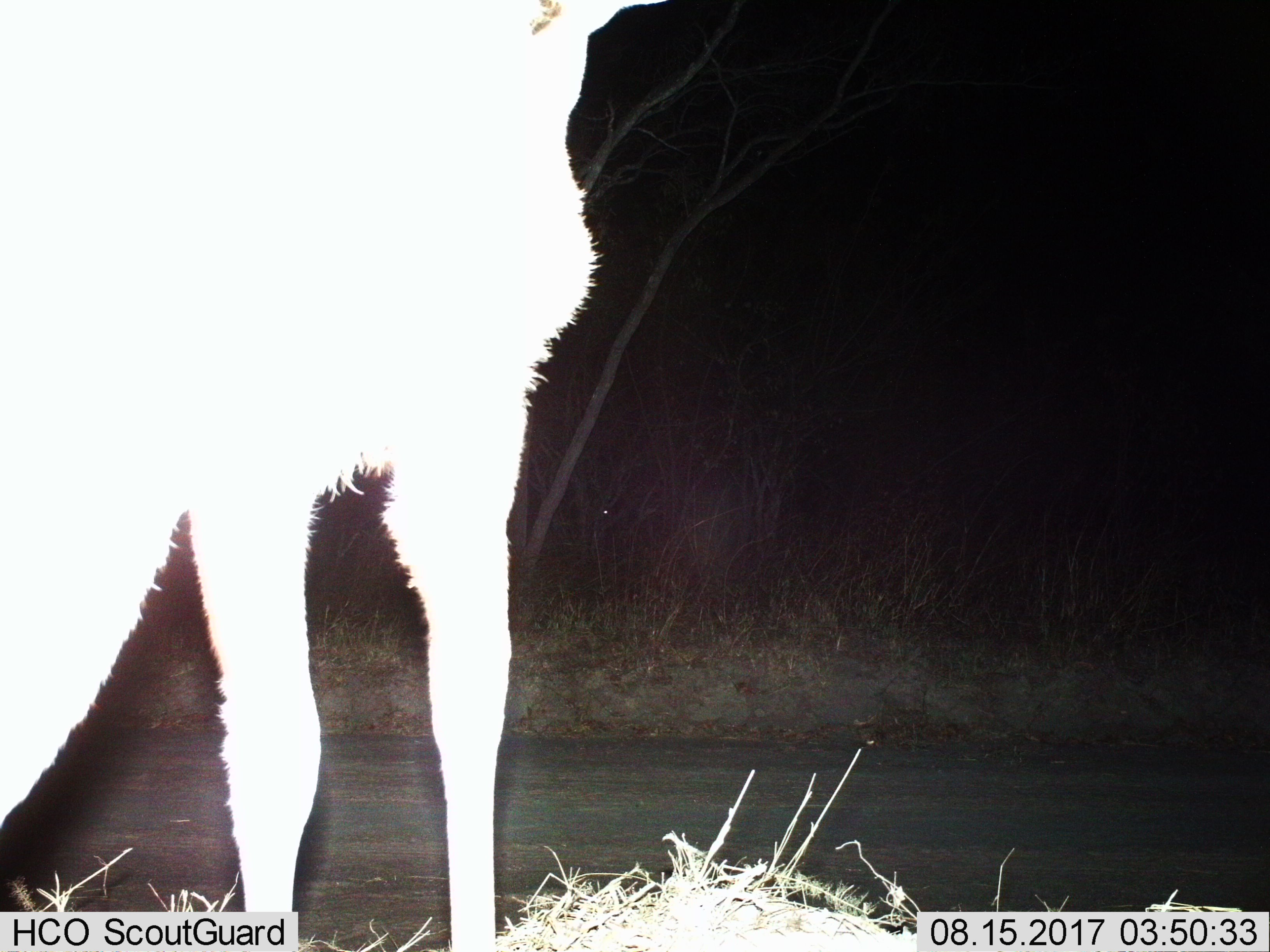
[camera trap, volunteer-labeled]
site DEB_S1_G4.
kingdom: Animalia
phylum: Chordata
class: Mammalia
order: Artiodactyla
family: Bovidae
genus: Aepyceros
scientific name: Aepyceros melampus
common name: impala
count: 1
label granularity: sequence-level